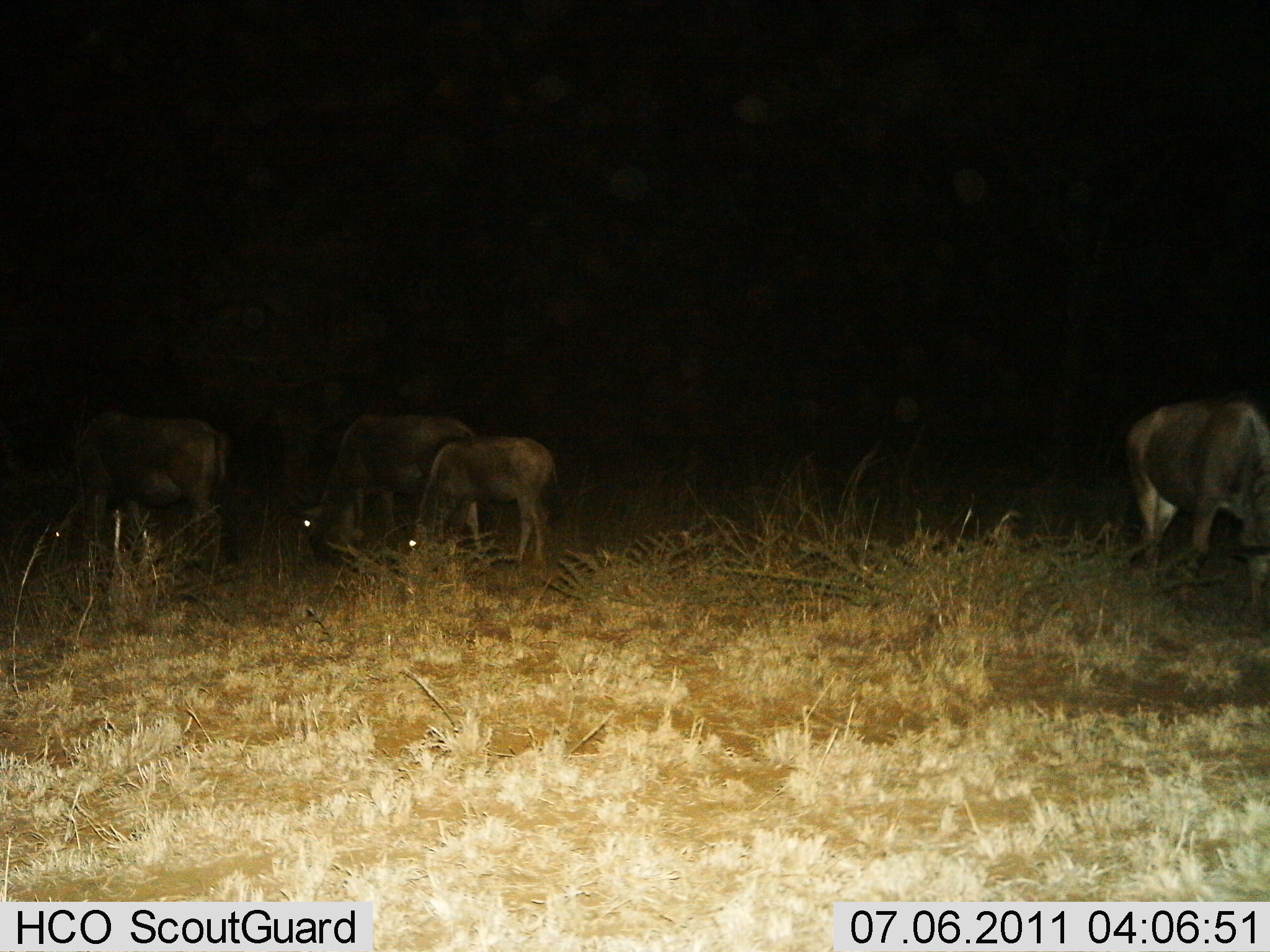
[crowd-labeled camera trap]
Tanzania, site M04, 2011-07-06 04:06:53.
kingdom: Animalia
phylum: Chordata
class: Mammalia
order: Artiodactyla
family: Bovidae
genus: Connochaetes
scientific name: Connochaetes taurinus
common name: blue wildebeest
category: wildebeest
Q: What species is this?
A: Wildebeest (blue wildebeest) (Connochaetes taurinus).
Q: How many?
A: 4.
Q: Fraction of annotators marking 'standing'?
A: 40%.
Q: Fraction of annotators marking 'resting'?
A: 0%.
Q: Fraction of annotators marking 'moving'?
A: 0%.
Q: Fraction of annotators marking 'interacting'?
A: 0%.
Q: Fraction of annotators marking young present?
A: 50%.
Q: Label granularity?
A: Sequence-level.